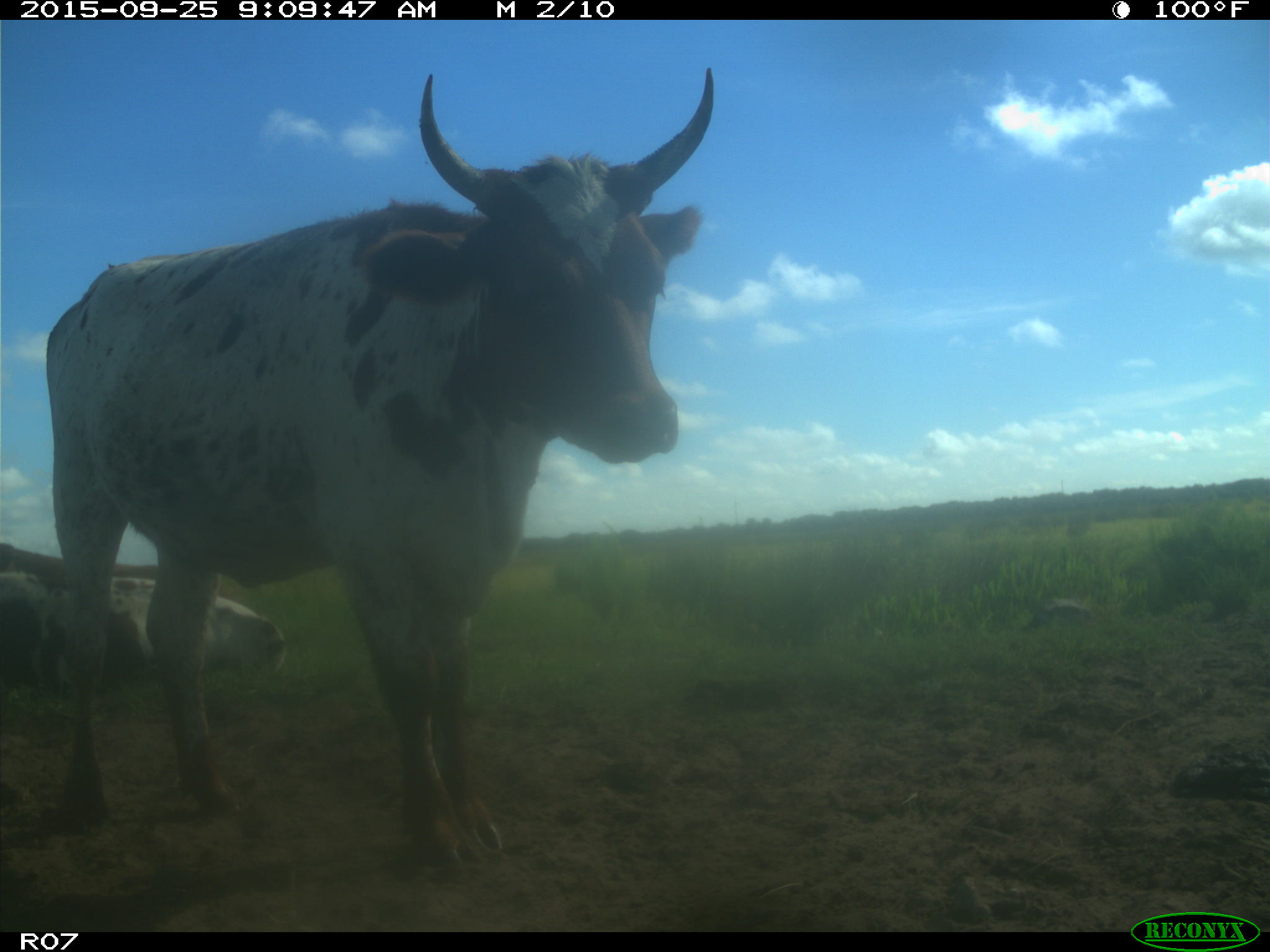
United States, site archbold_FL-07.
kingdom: Animalia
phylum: Chordata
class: Mammalia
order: Artiodactyla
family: Bovidae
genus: Bos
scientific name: Bos taurus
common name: domestic cow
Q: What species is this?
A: Bos taurus (domestic cow).